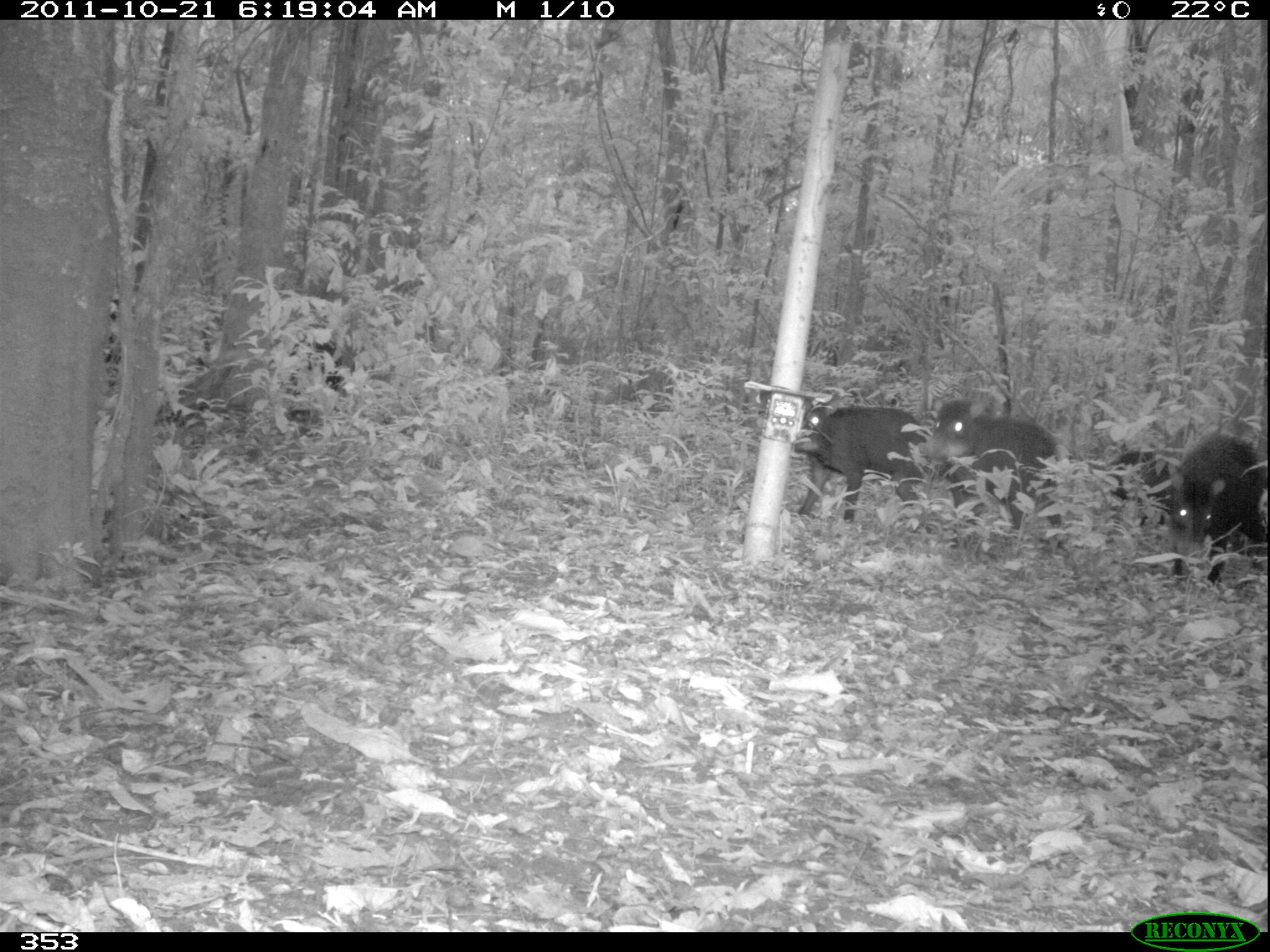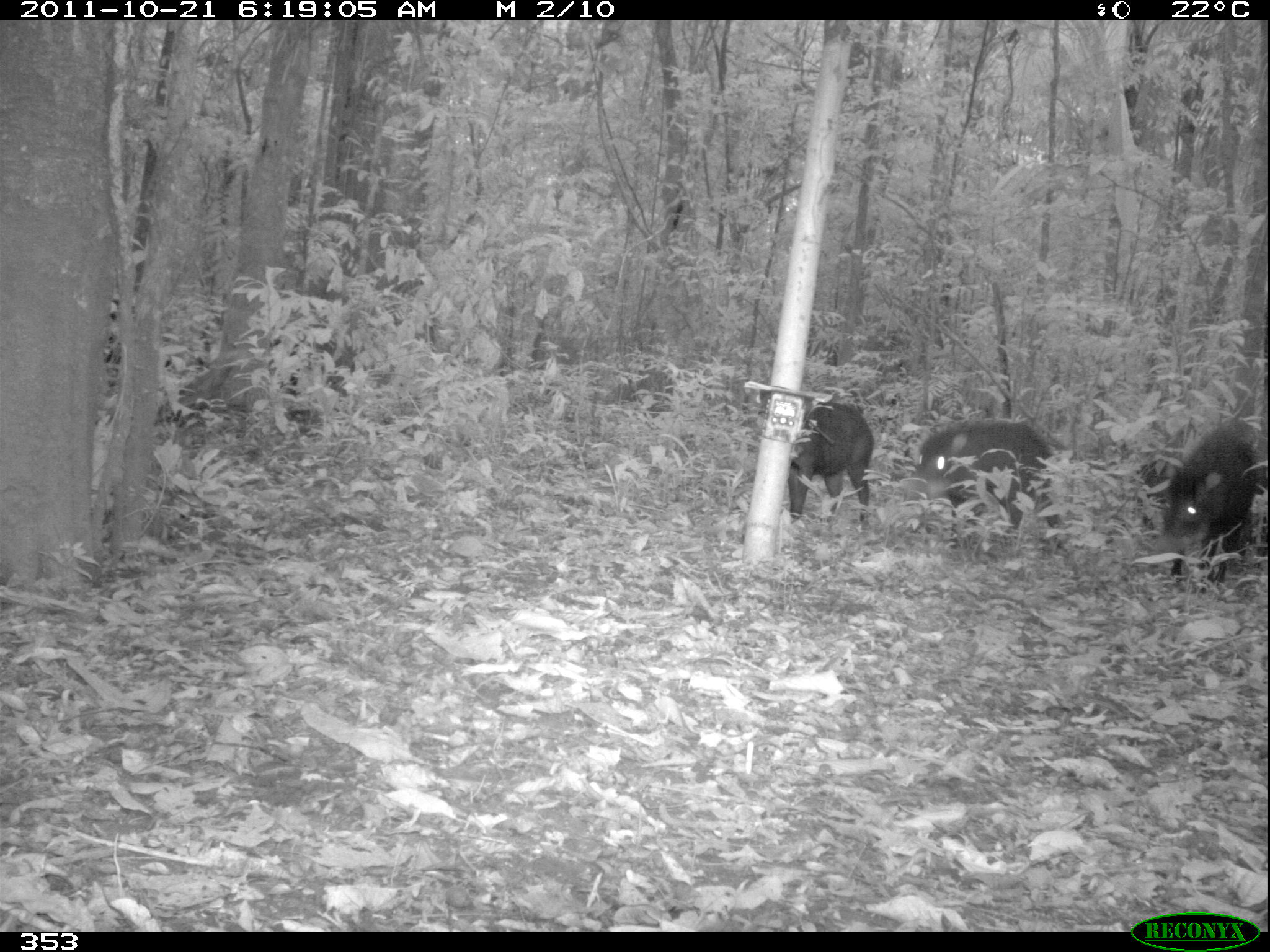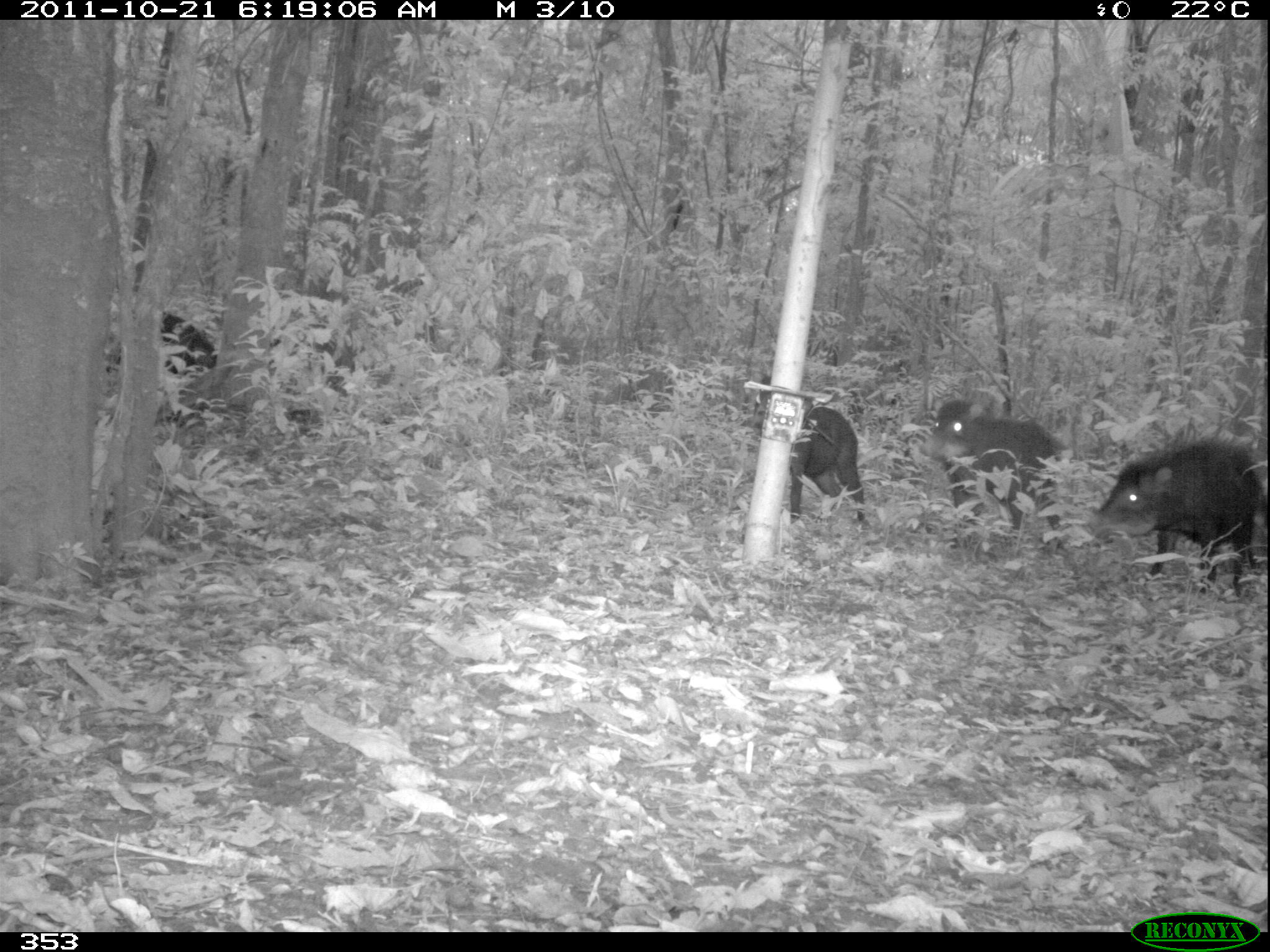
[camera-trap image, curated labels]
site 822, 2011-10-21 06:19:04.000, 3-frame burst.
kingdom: Animalia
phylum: Chordata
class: Mammalia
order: Artiodactyla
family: Tayassuidae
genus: Tayassu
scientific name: Tayassu pecari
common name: white-lipped peccary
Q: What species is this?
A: Tayassu pecari (white-lipped peccary).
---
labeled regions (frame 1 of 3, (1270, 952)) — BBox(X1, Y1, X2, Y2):
tayassu pecari: BBox(917, 395, 1065, 548); BBox(791, 404, 933, 521); BBox(1166, 429, 1268, 585); BBox(201, 323, 354, 397); BBox(1103, 446, 1178, 542)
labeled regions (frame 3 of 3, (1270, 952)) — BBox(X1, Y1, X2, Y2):
tayassu pecari: BBox(1087, 436, 1261, 597); BBox(918, 397, 1071, 548); BBox(750, 377, 866, 524); BBox(100, 310, 216, 376)